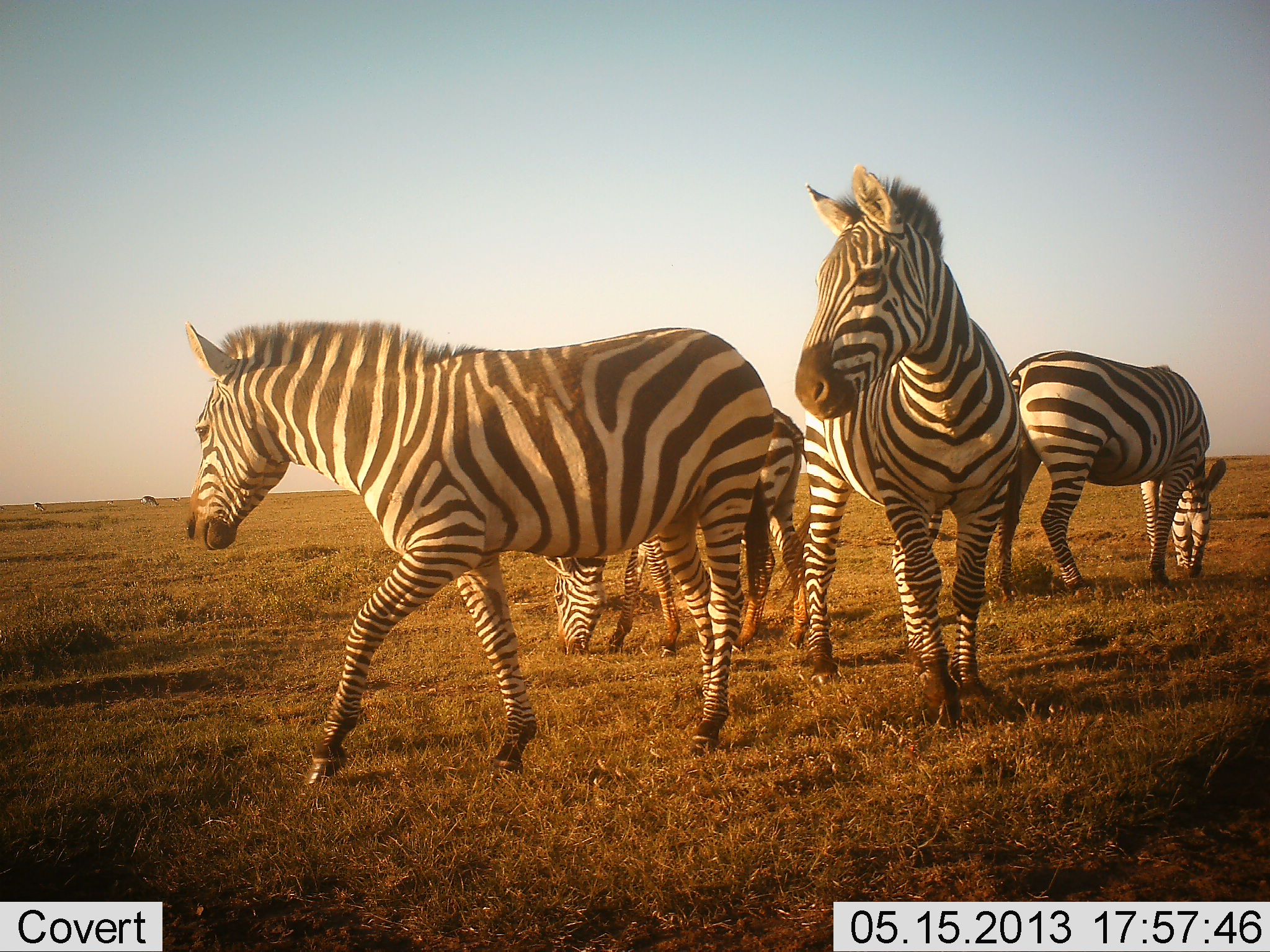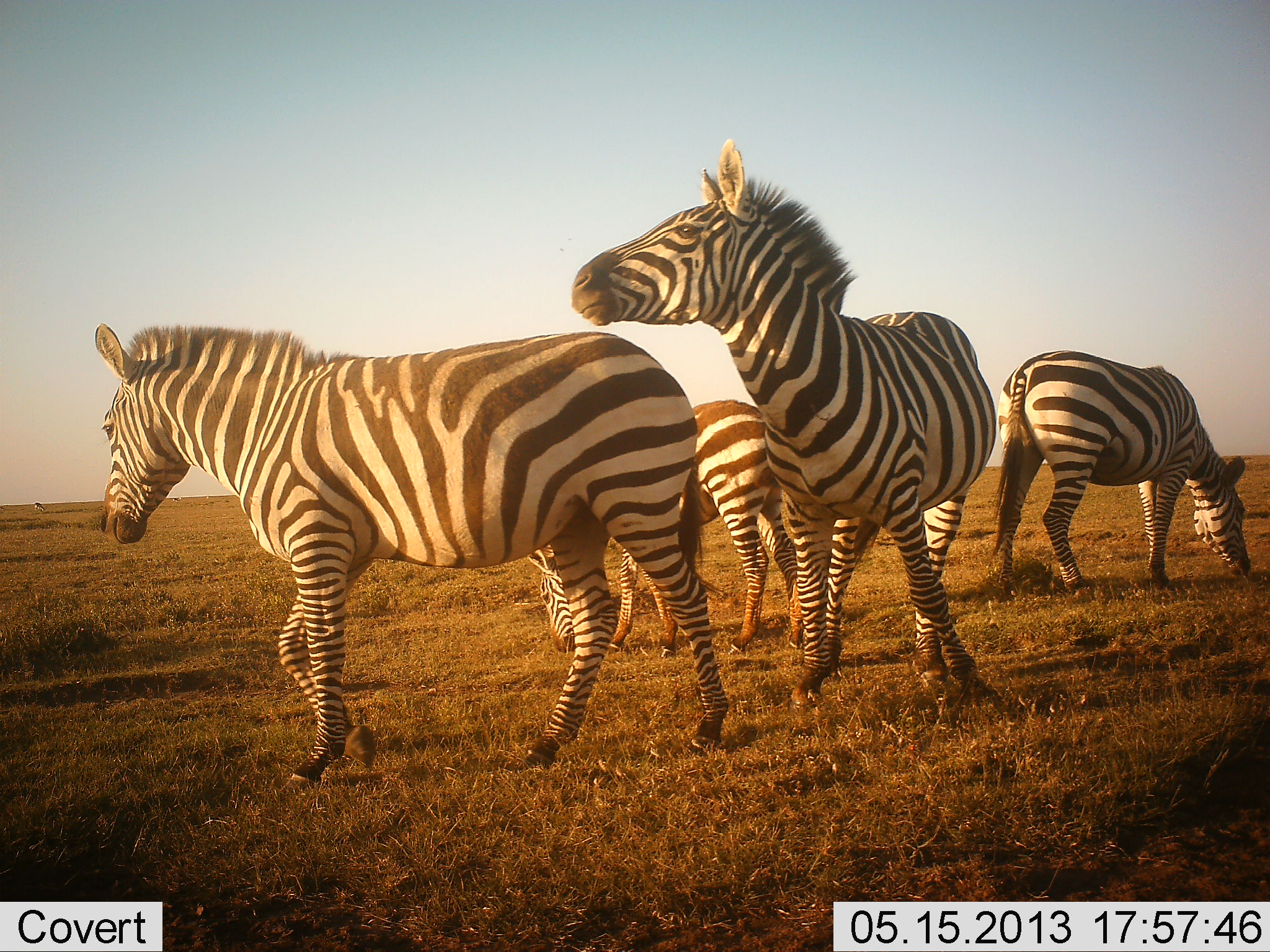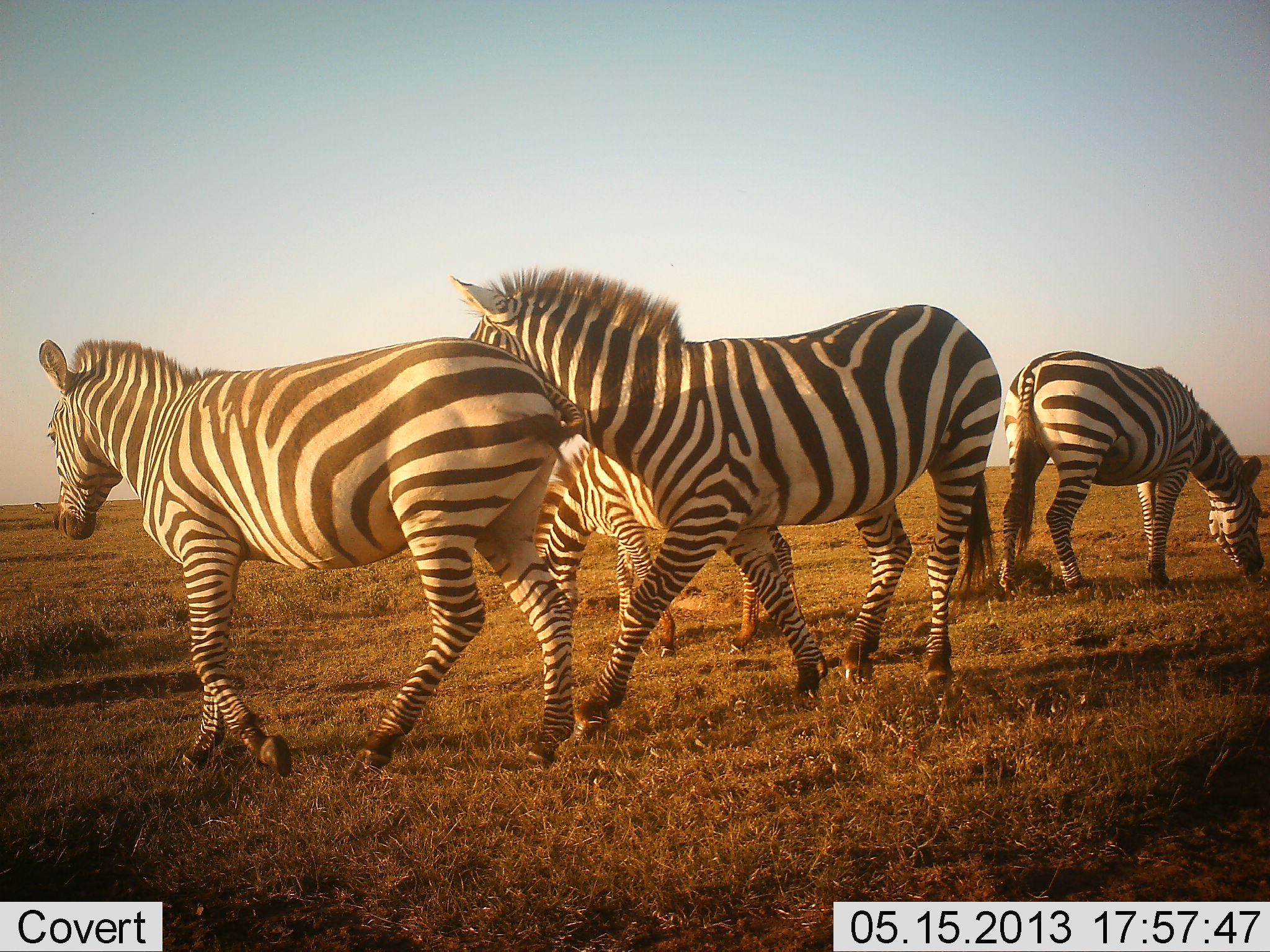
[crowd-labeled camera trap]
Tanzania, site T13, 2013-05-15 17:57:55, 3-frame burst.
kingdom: Animalia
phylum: Chordata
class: Mammalia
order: Perissodactyla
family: Equidae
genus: Equus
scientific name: Equus quagga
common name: plains zebra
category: zebra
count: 4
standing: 48%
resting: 0%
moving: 57%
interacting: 29%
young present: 0%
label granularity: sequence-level